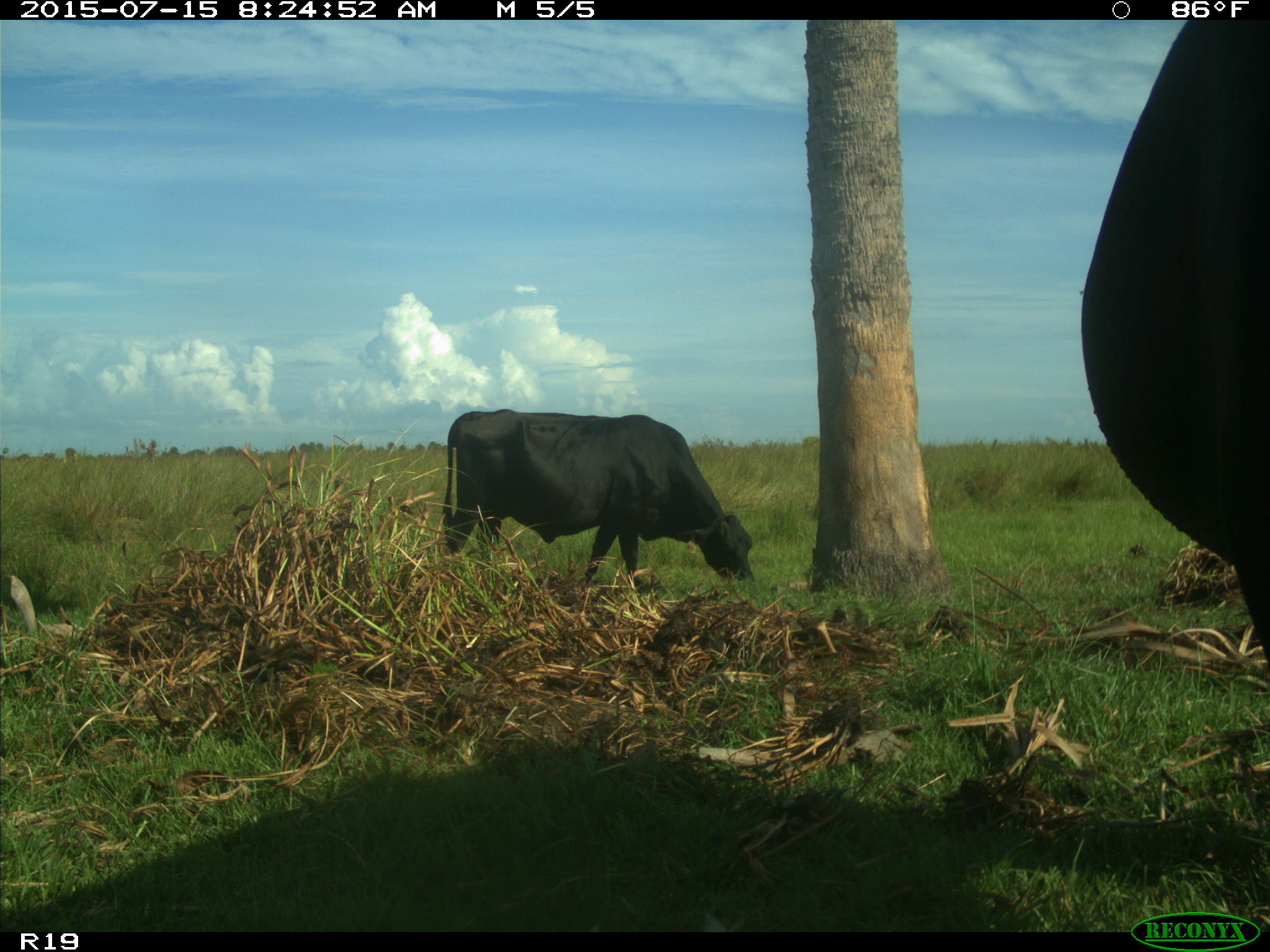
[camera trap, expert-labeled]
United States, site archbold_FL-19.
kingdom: Animalia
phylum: Chordata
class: Mammalia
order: Artiodactyla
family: Bovidae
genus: Bos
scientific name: Bos taurus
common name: domestic cow